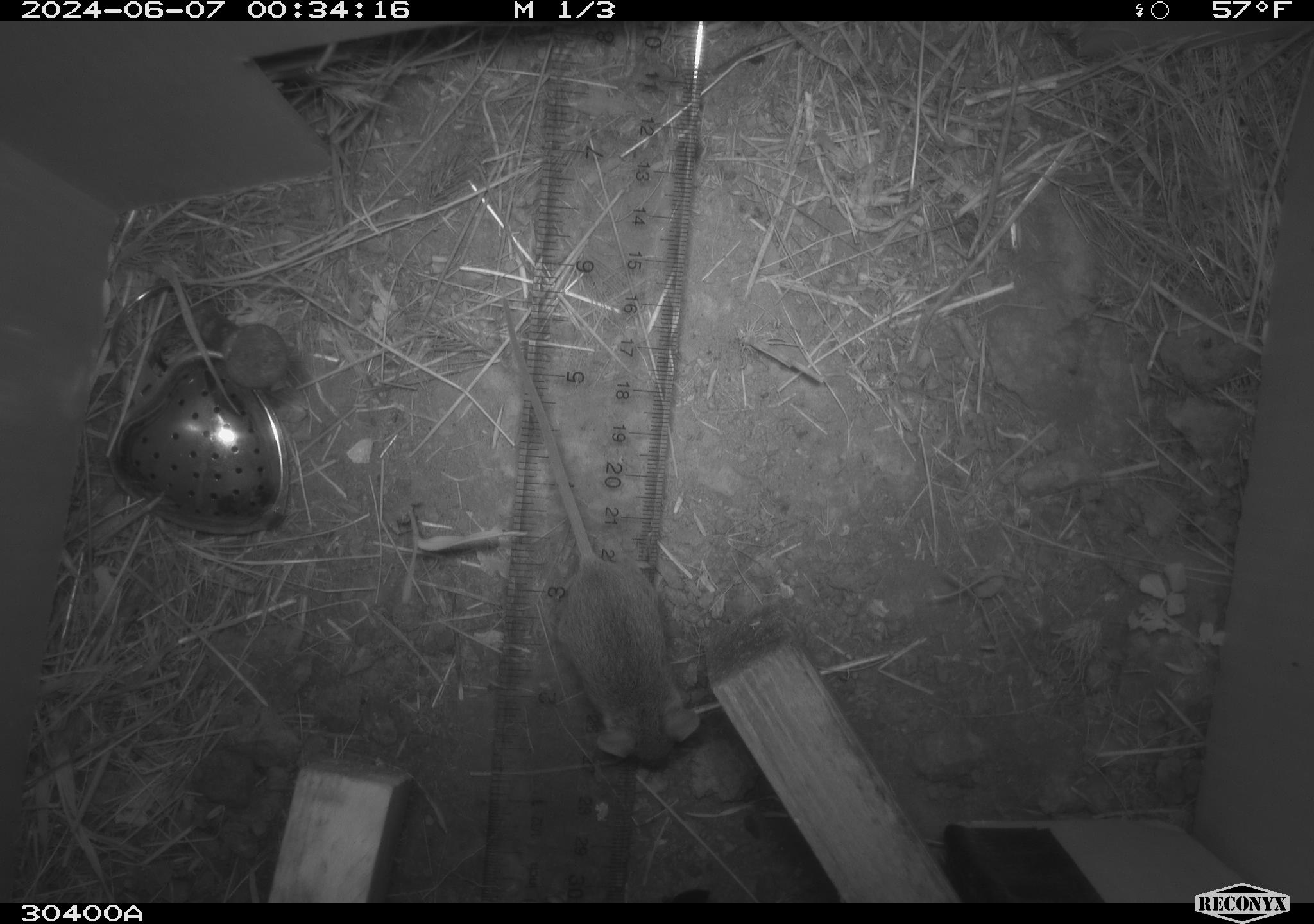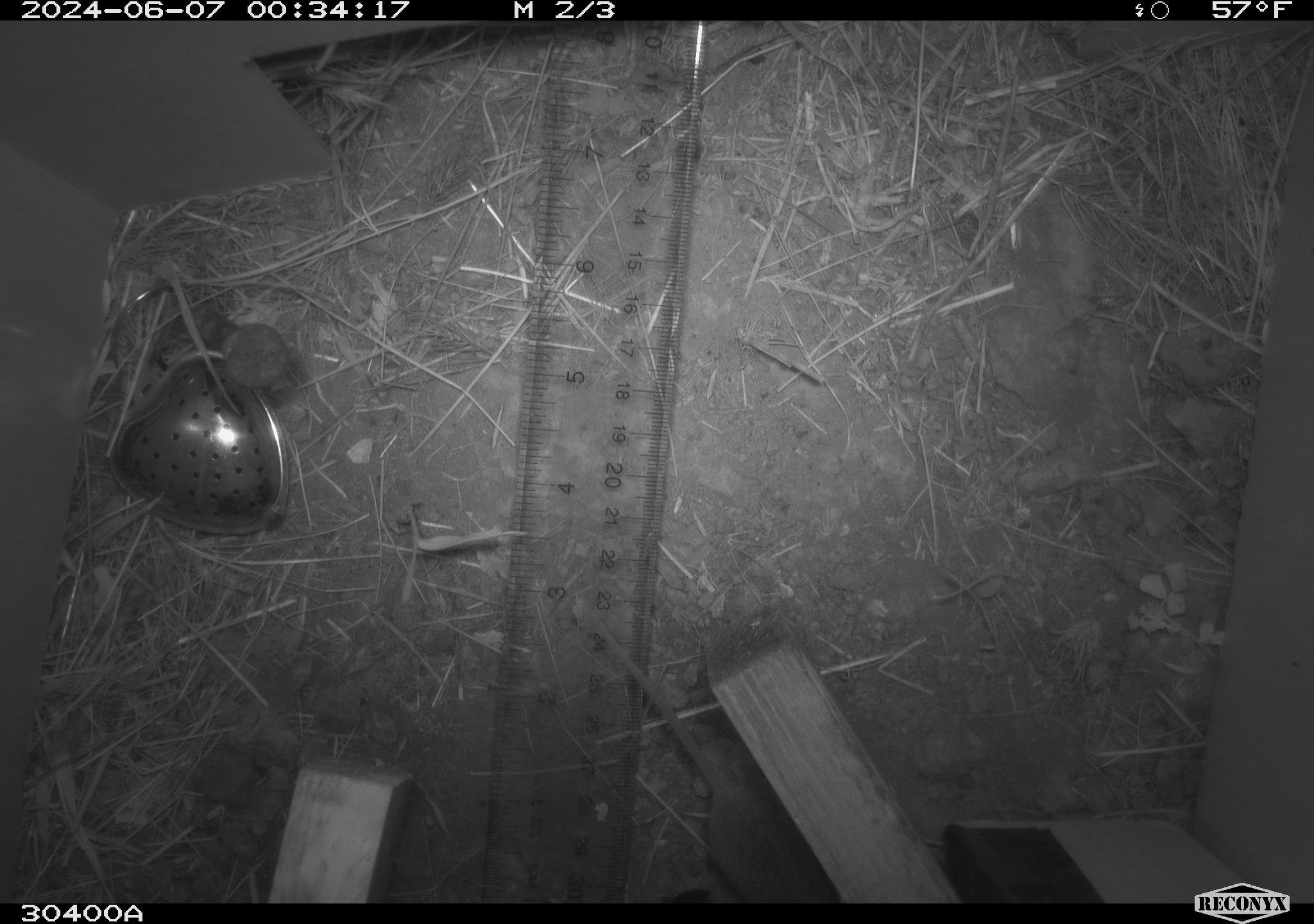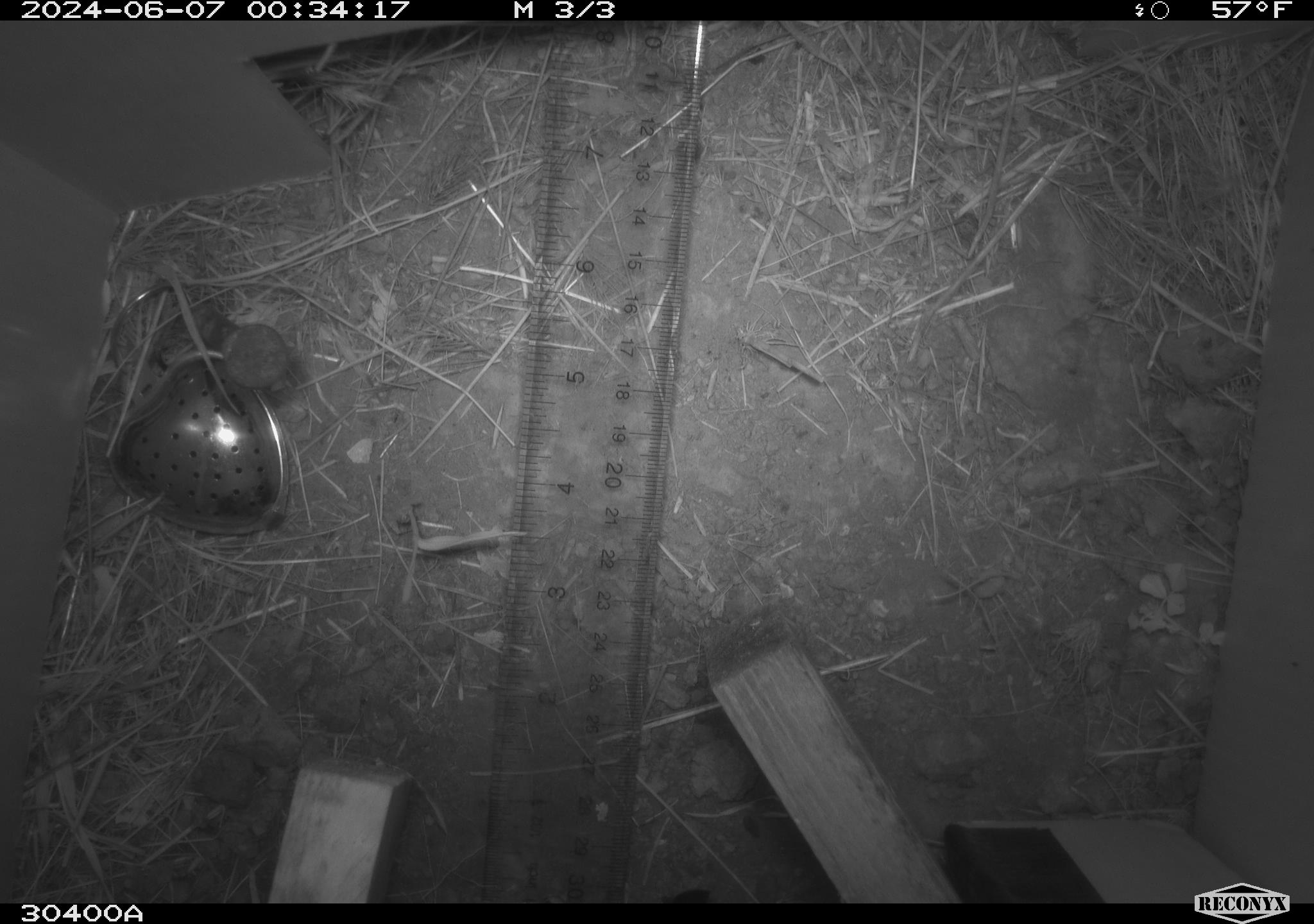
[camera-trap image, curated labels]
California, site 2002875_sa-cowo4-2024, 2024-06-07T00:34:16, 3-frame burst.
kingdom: Animalia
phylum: Chordata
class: Mammalia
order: Rodentia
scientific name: Rodentia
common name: mouse species